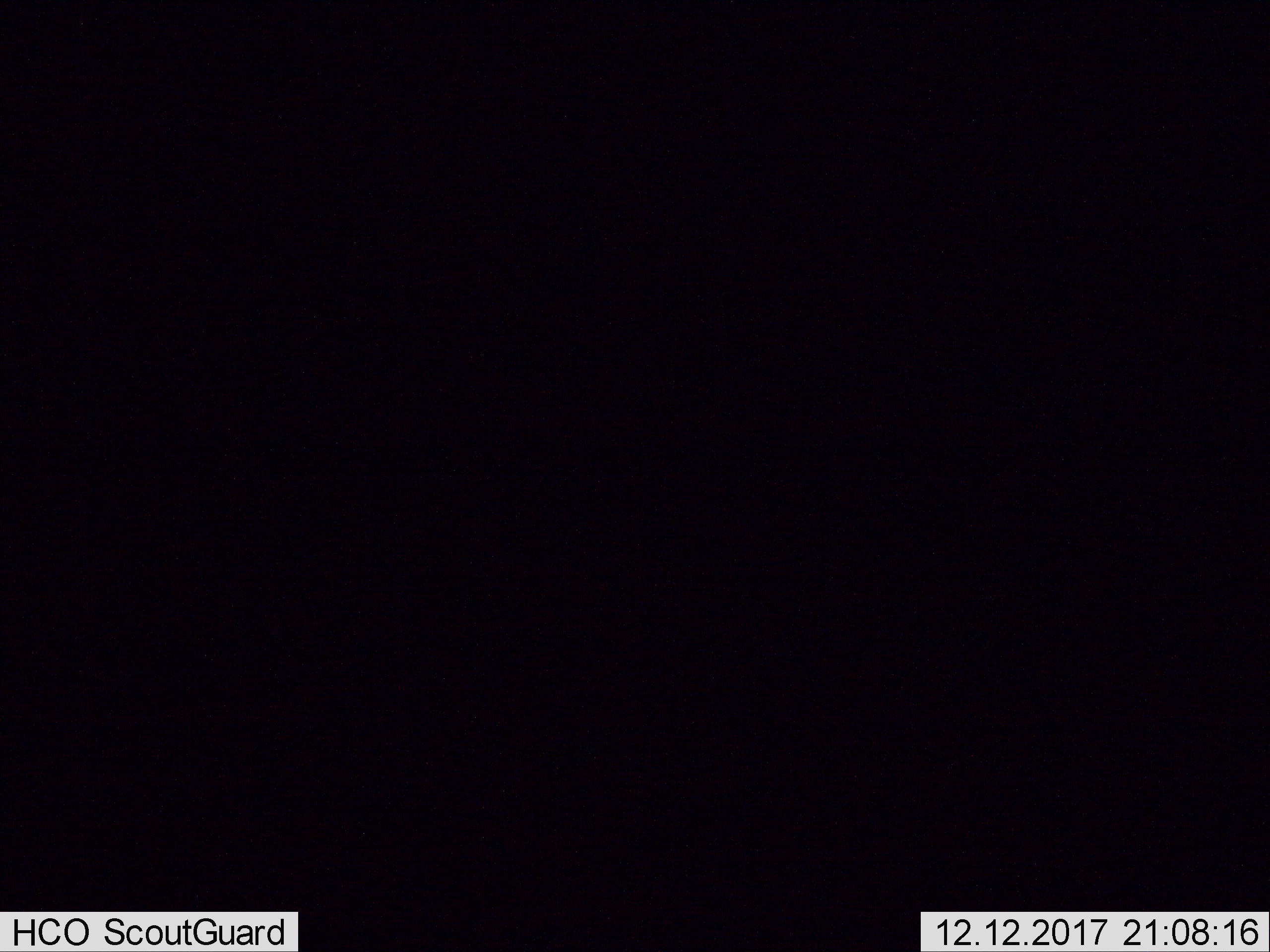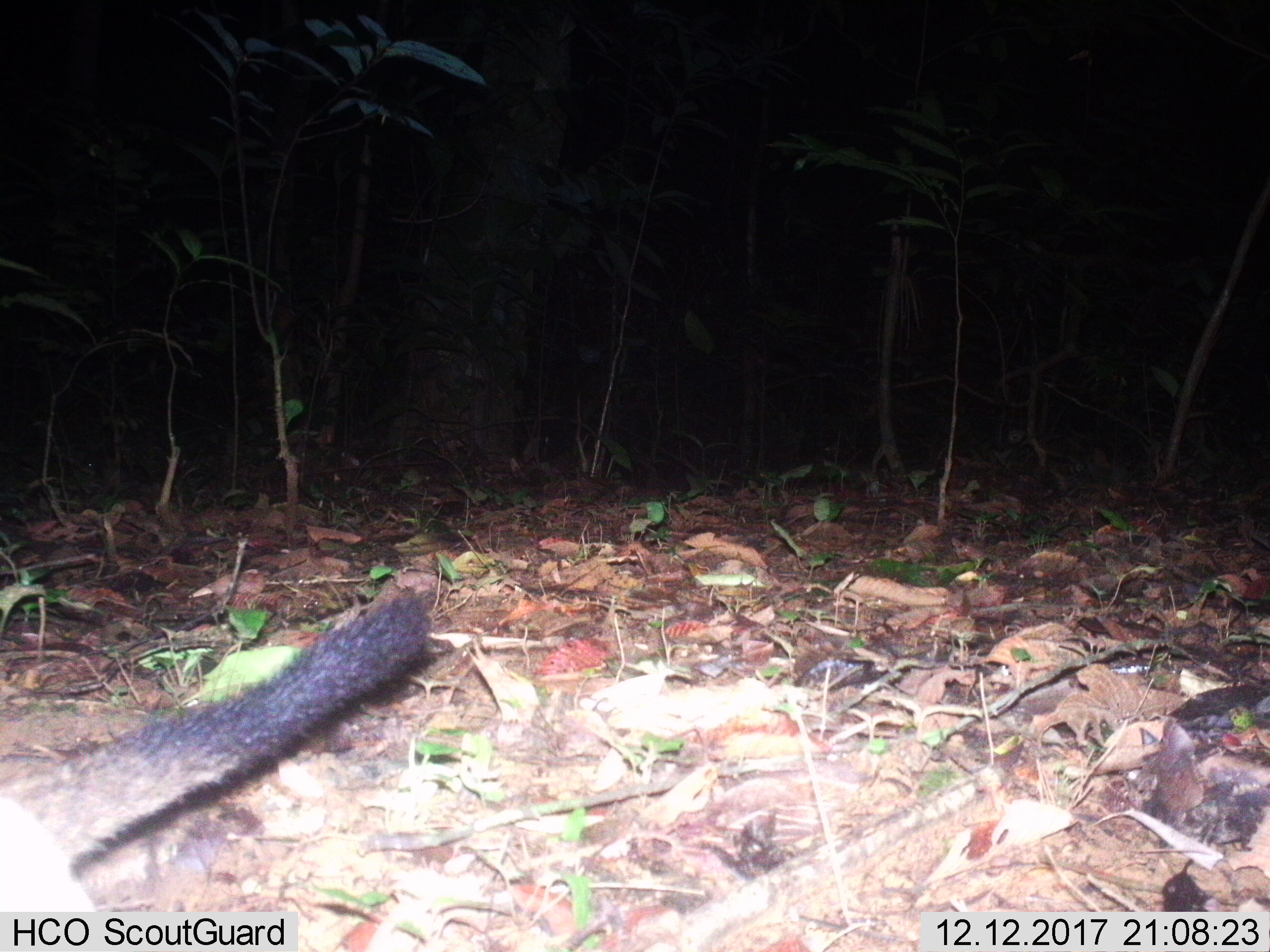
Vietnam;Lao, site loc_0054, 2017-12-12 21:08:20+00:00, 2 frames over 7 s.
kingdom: Animalia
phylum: Chordata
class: Mammalia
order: Carnivora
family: Viverridae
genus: Paguma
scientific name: Paguma larvata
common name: masked palm civet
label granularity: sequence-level